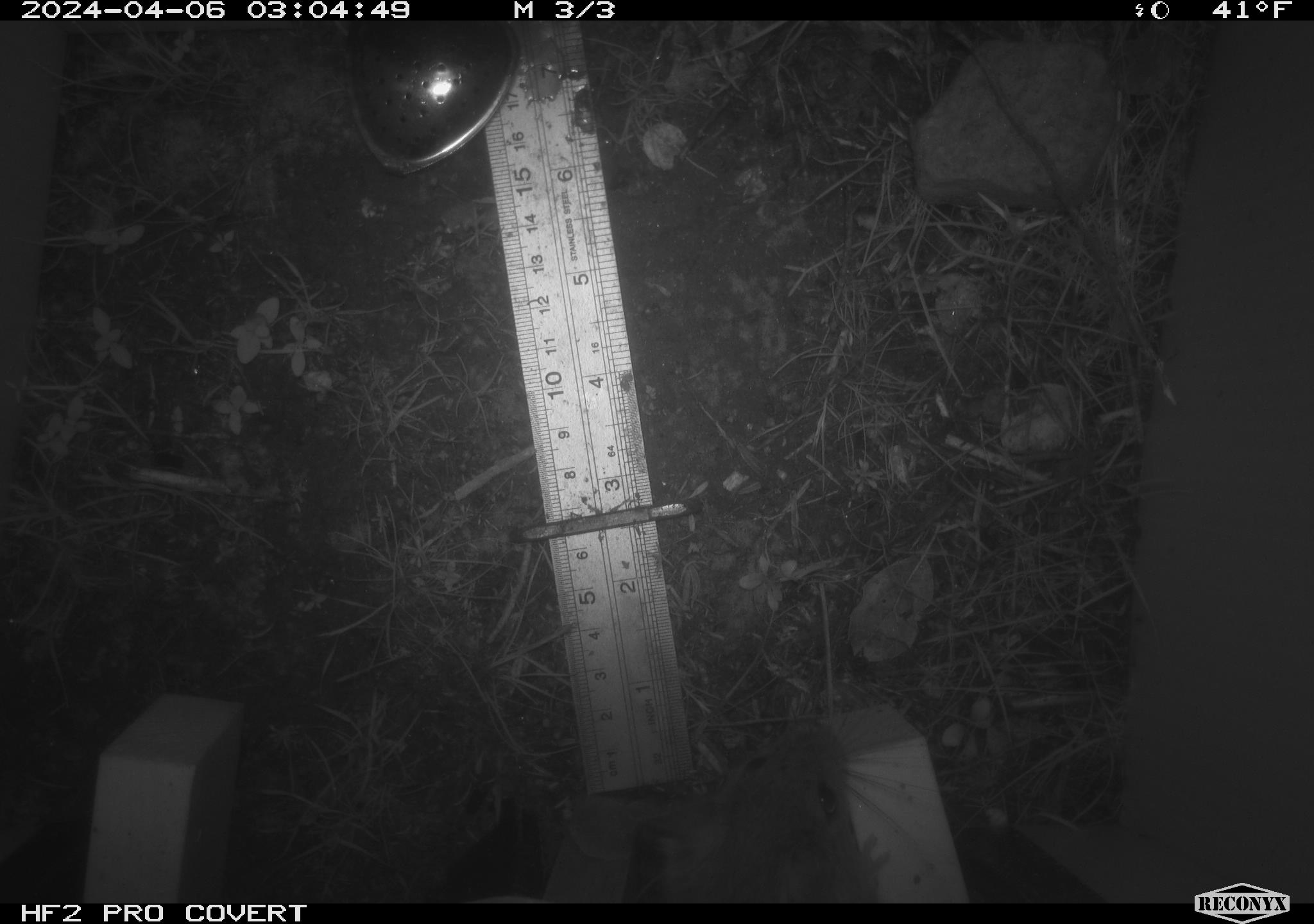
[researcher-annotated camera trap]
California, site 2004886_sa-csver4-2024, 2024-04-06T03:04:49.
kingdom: Animalia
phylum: Chordata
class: Mammalia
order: Rodentia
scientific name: Rodentia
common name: woodrat or rat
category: woodrat or rat species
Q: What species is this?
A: Woodrat or rat species (woodrat or rat) (Rodentia).